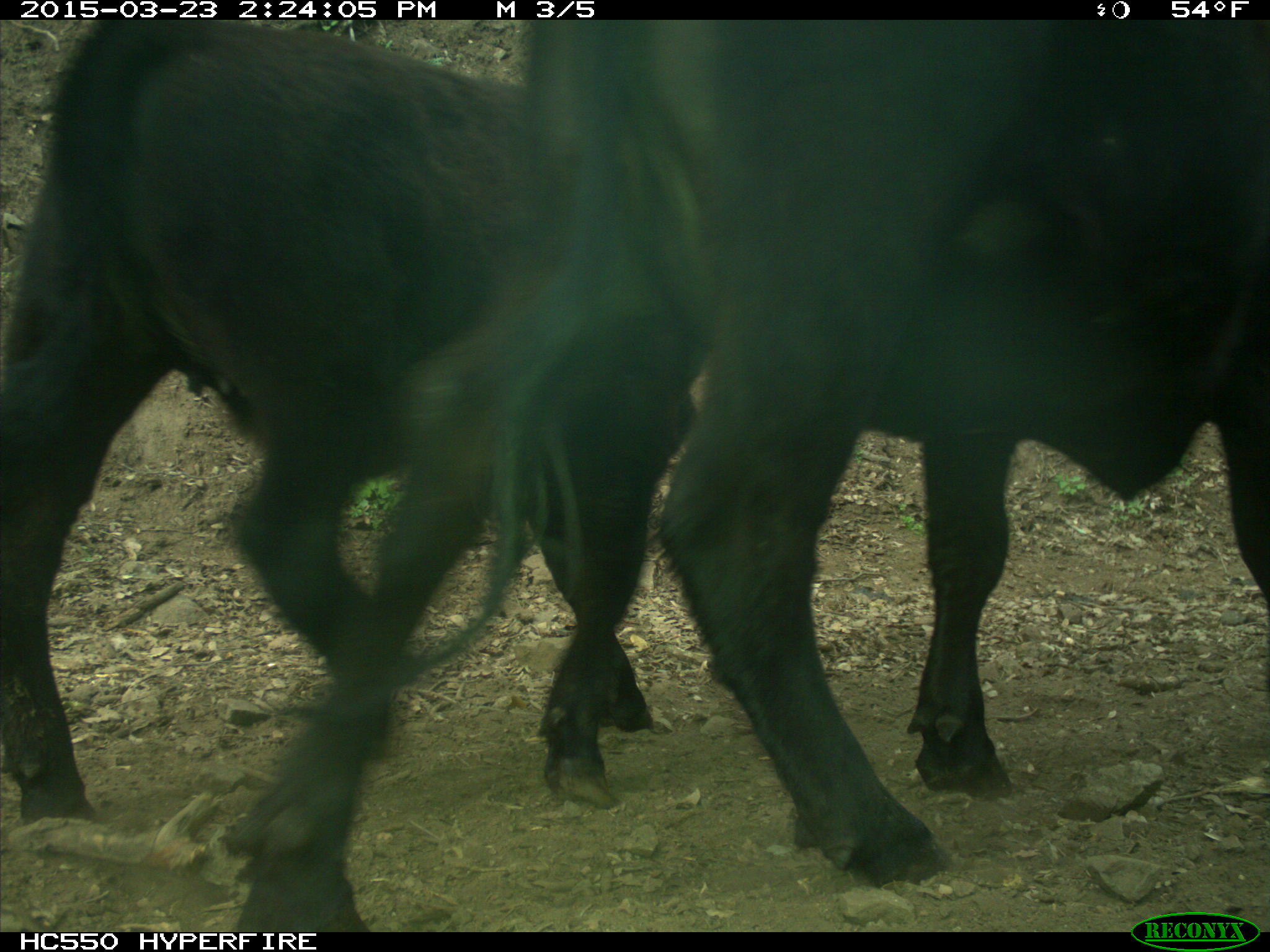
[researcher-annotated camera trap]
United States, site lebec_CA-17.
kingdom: Animalia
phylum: Chordata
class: Mammalia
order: Artiodactyla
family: Bovidae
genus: Bos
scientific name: Bos taurus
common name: domestic cow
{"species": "Bos taurus (domestic cow)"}